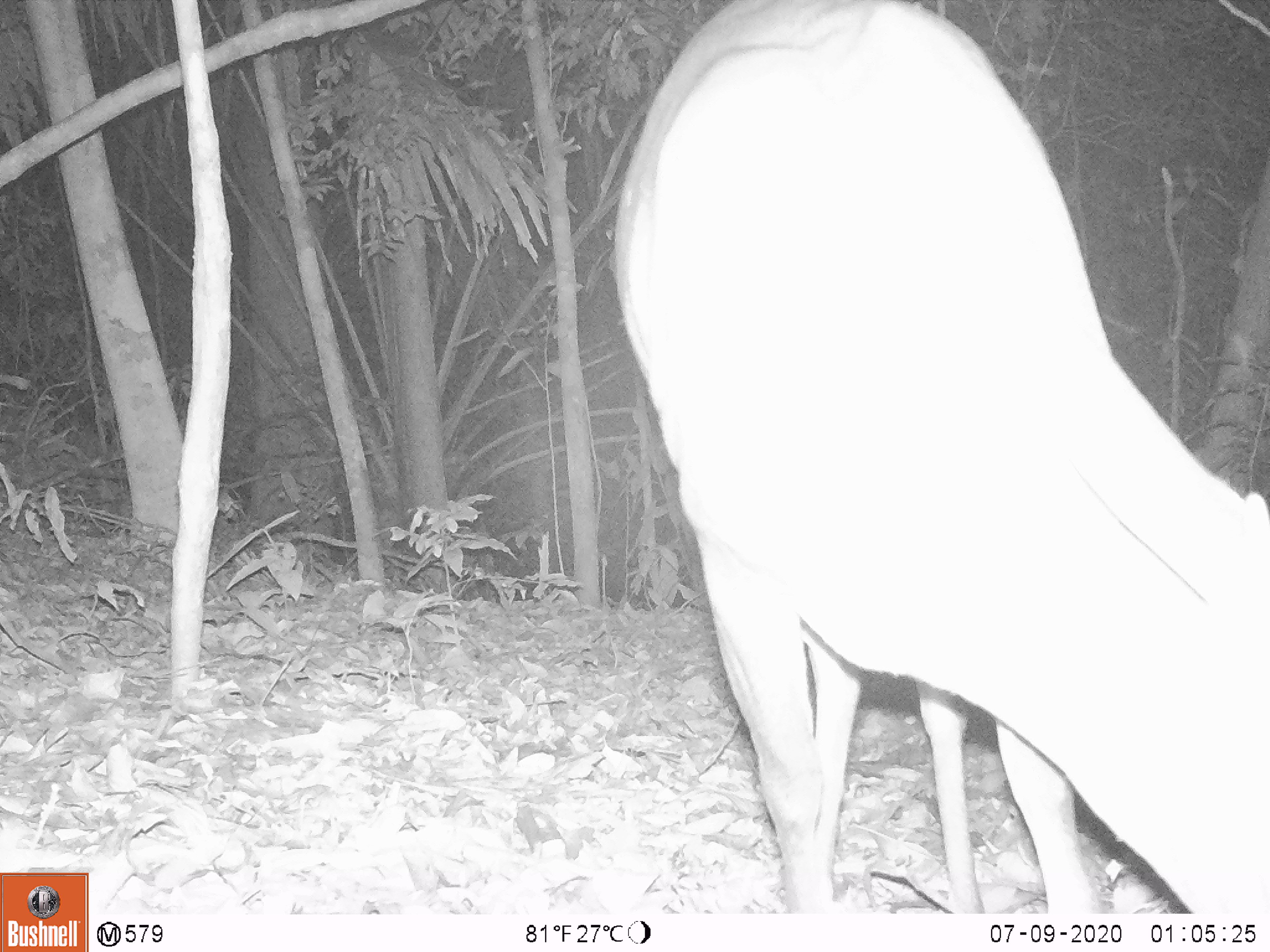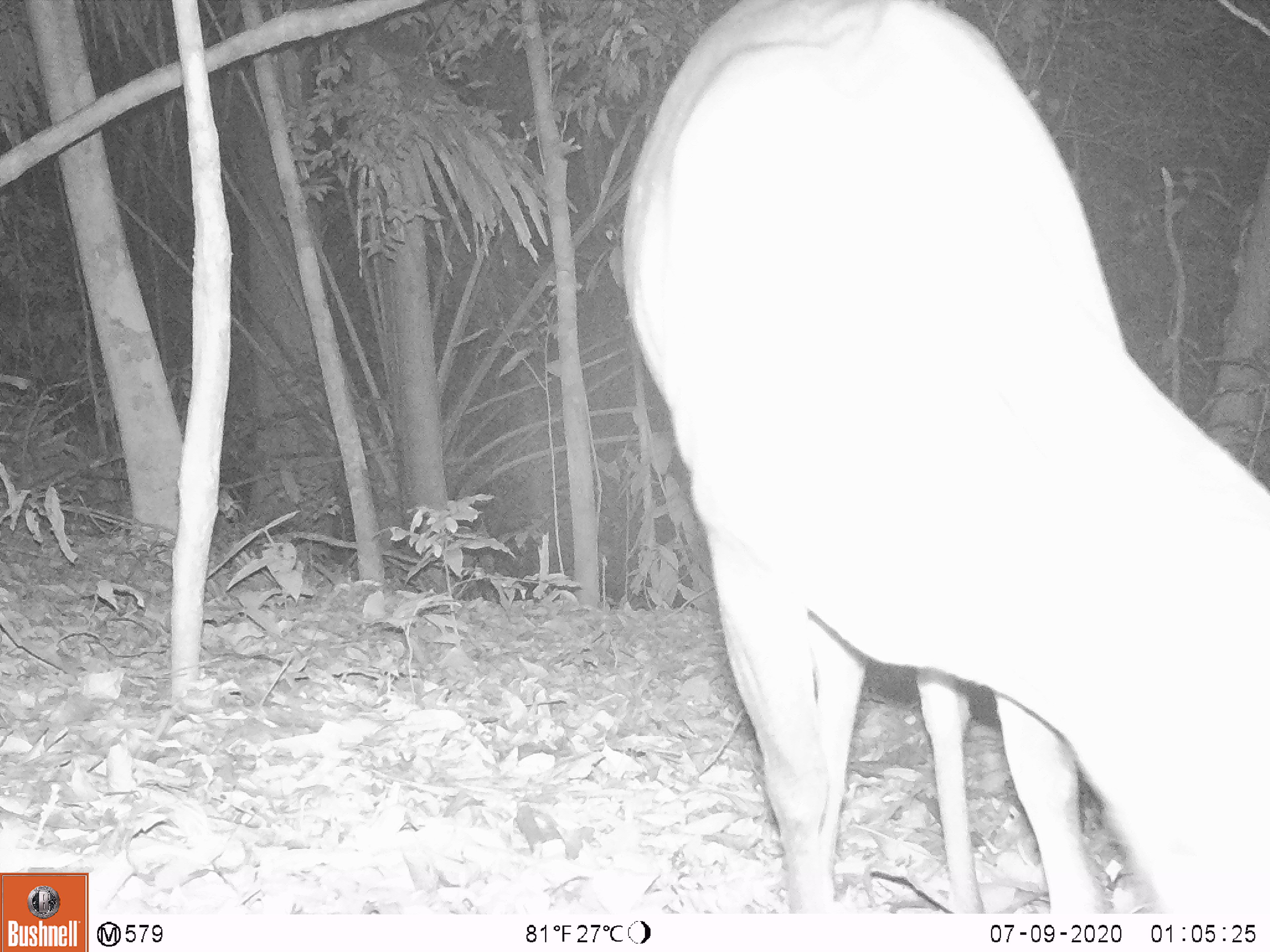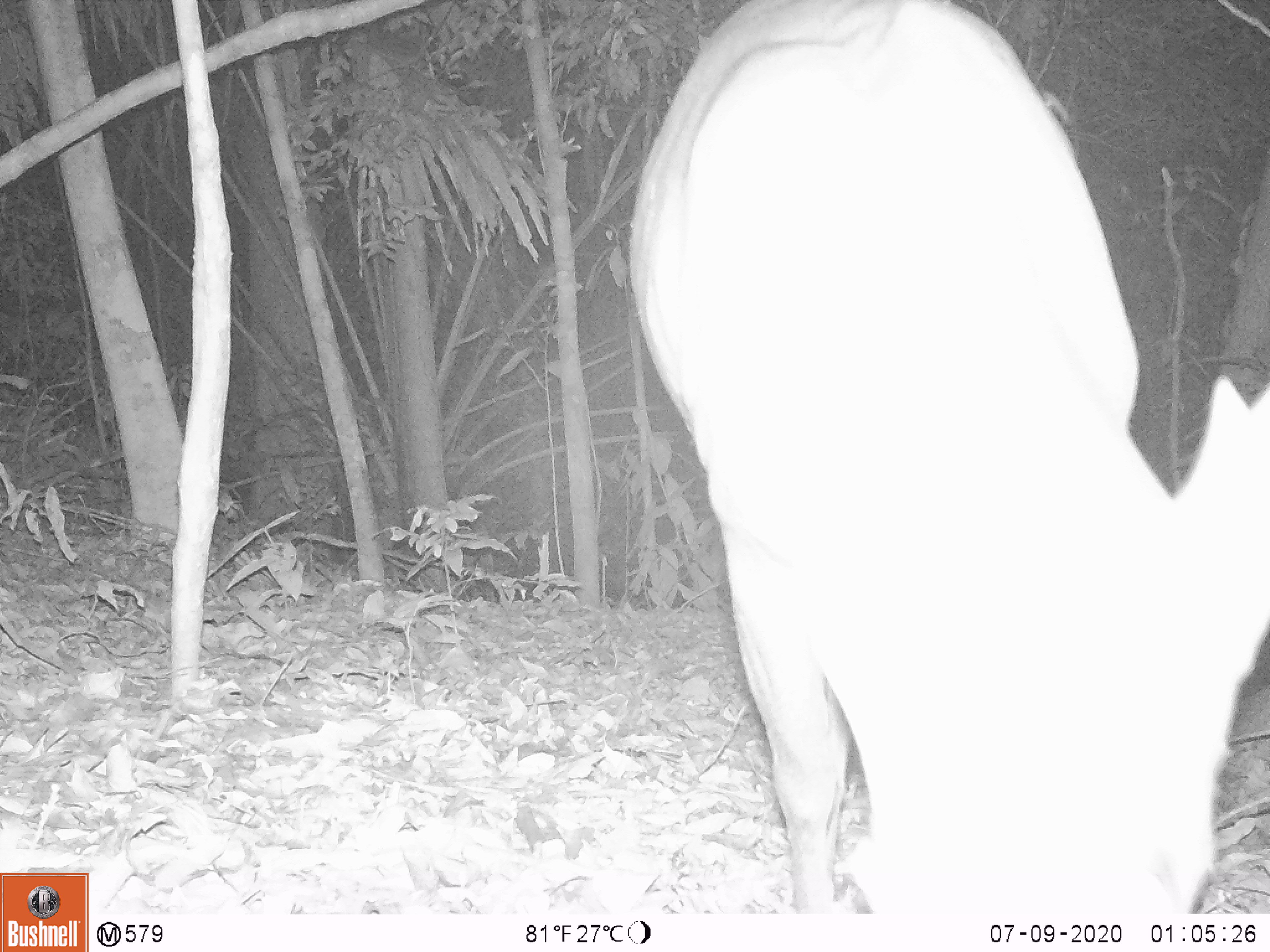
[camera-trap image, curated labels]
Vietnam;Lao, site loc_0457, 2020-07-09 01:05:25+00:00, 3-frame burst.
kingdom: Animalia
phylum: Chordata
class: Mammalia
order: Artiodactyla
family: Cervidae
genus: Muntiacus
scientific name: Muntiacus vuquangensis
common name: large-antlered muntjac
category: large antlered muntjac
Large antlered muntjac (large-antlered muntjac) (Muntiacus vuquangensis). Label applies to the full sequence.